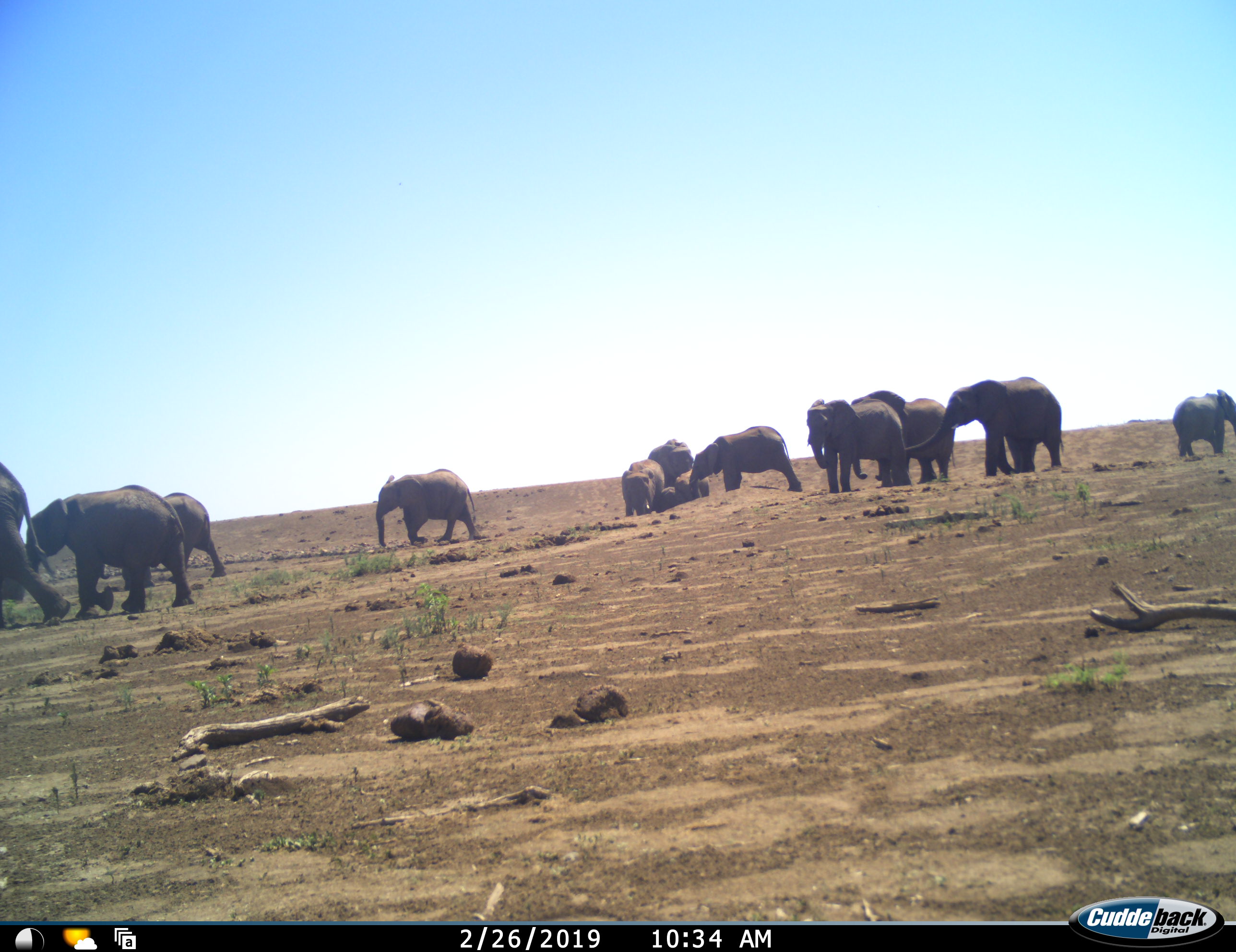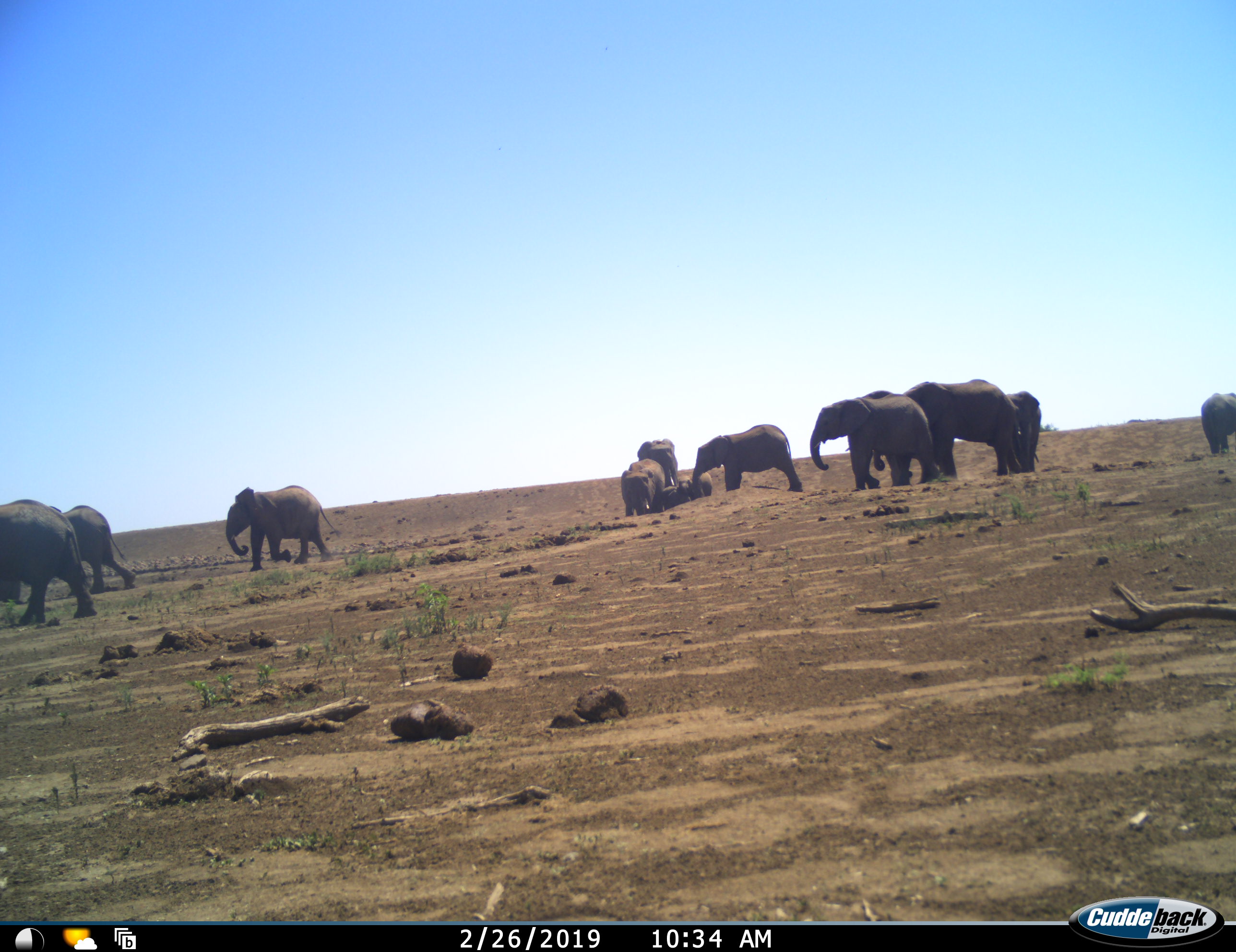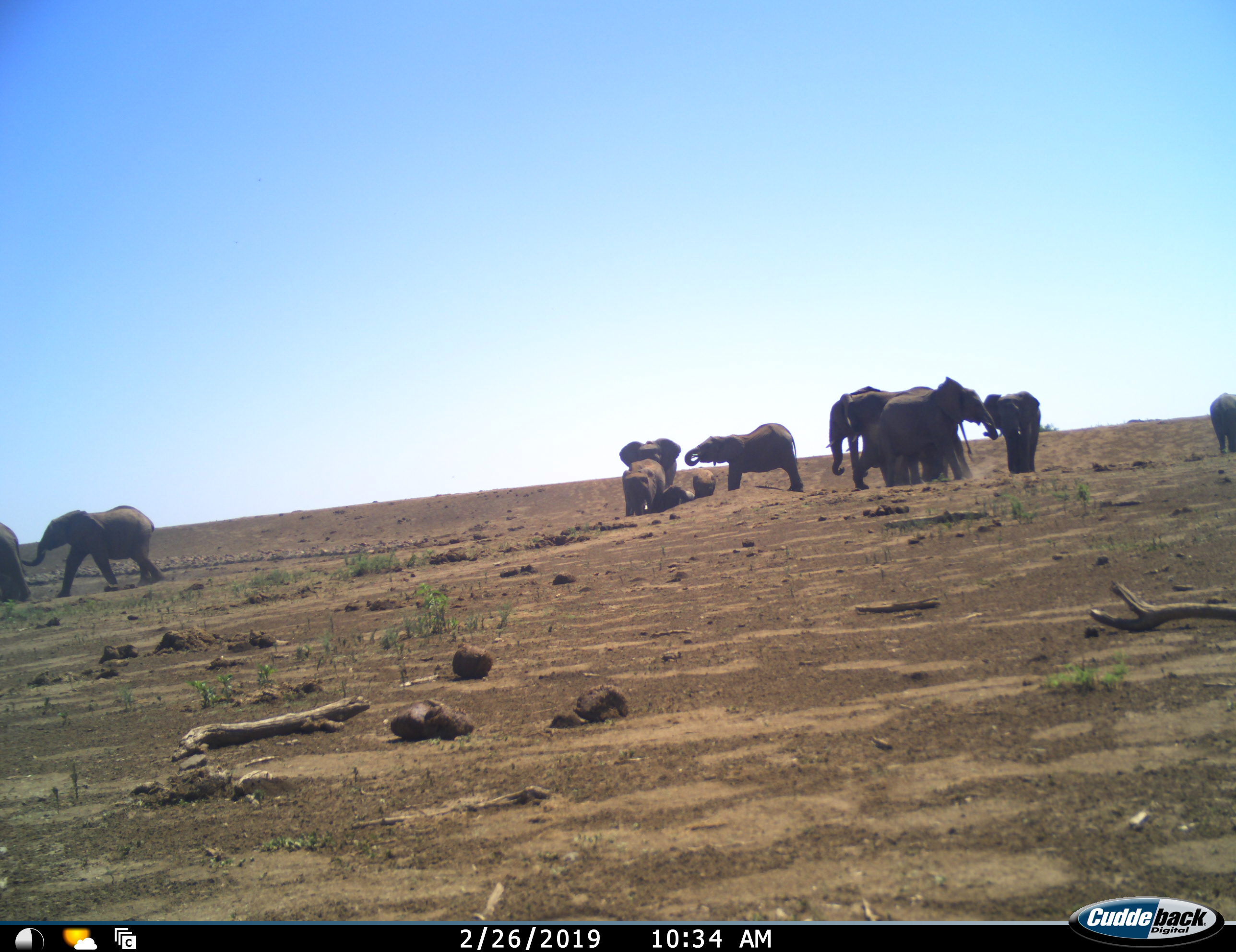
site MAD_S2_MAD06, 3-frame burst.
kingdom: Animalia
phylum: Chordata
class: Mammalia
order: Proboscidea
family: Elephantidae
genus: Loxodonta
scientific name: Loxodonta africana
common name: african bush elephant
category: elephant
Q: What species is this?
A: Elephant (african bush elephant) (Loxodonta africana).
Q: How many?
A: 11-50.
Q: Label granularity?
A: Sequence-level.